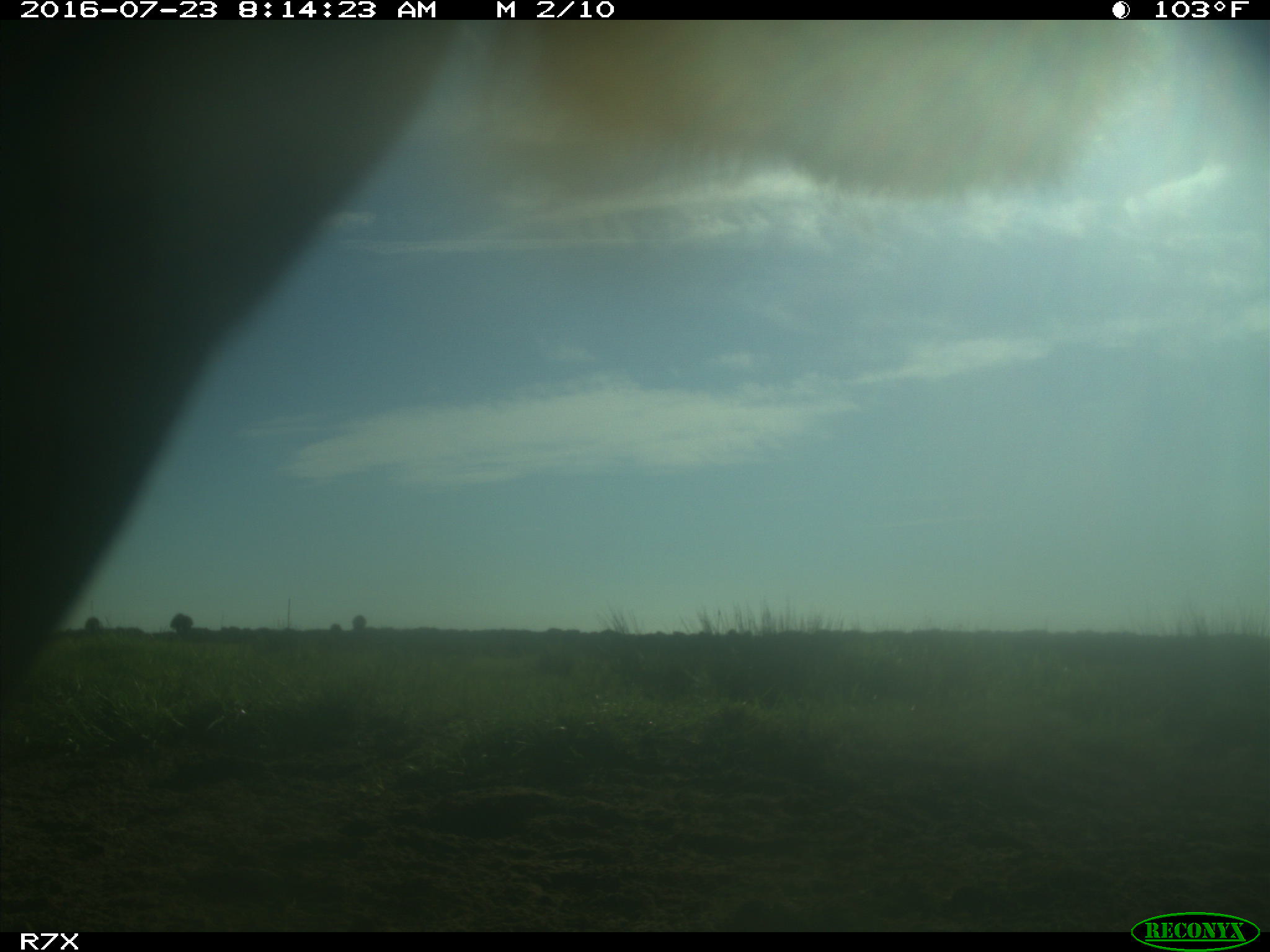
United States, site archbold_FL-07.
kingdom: Animalia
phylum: Chordata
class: Mammalia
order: Artiodactyla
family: Bovidae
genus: Bos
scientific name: Bos taurus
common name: domestic cow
Bos taurus (domestic cow).